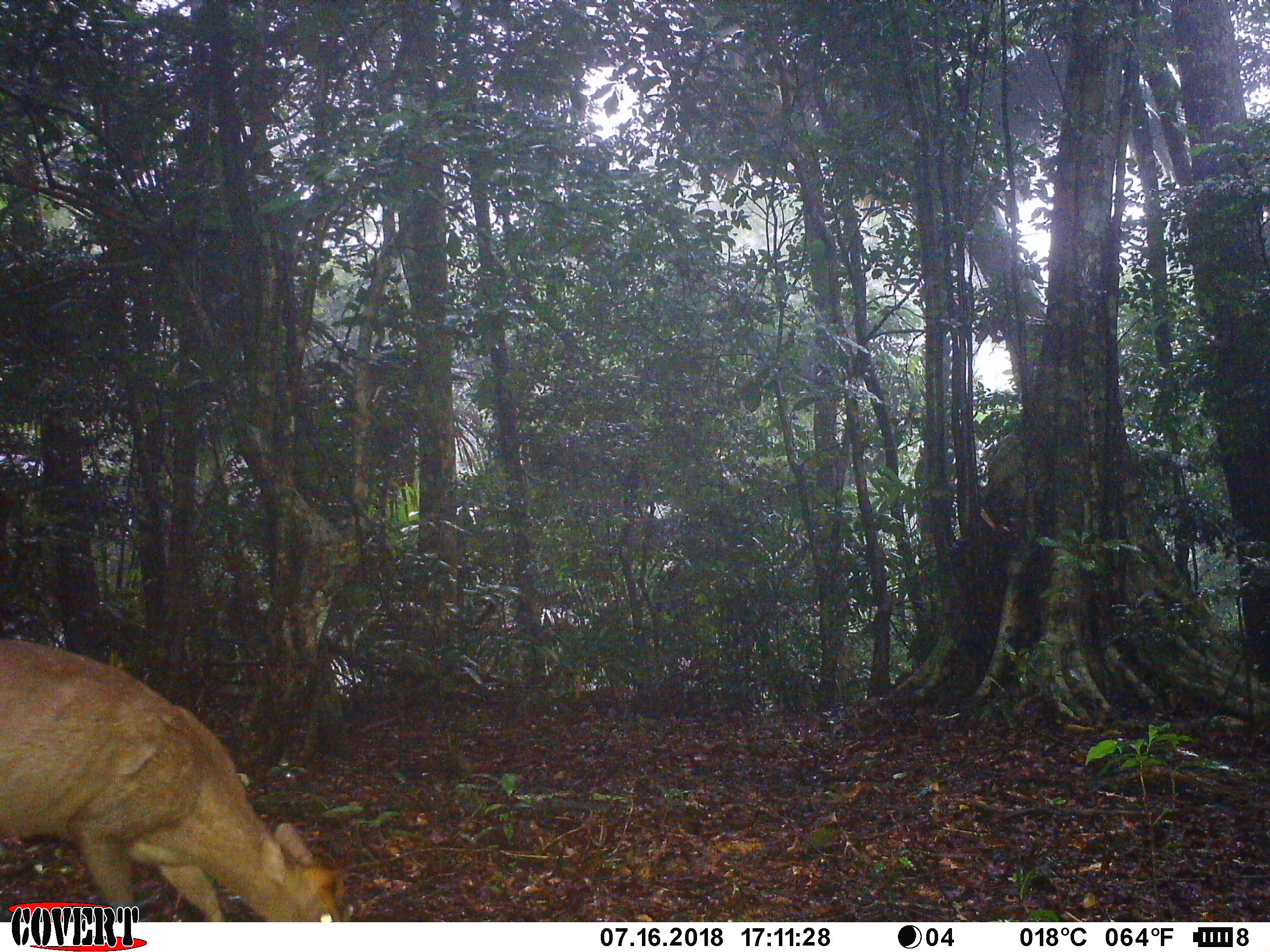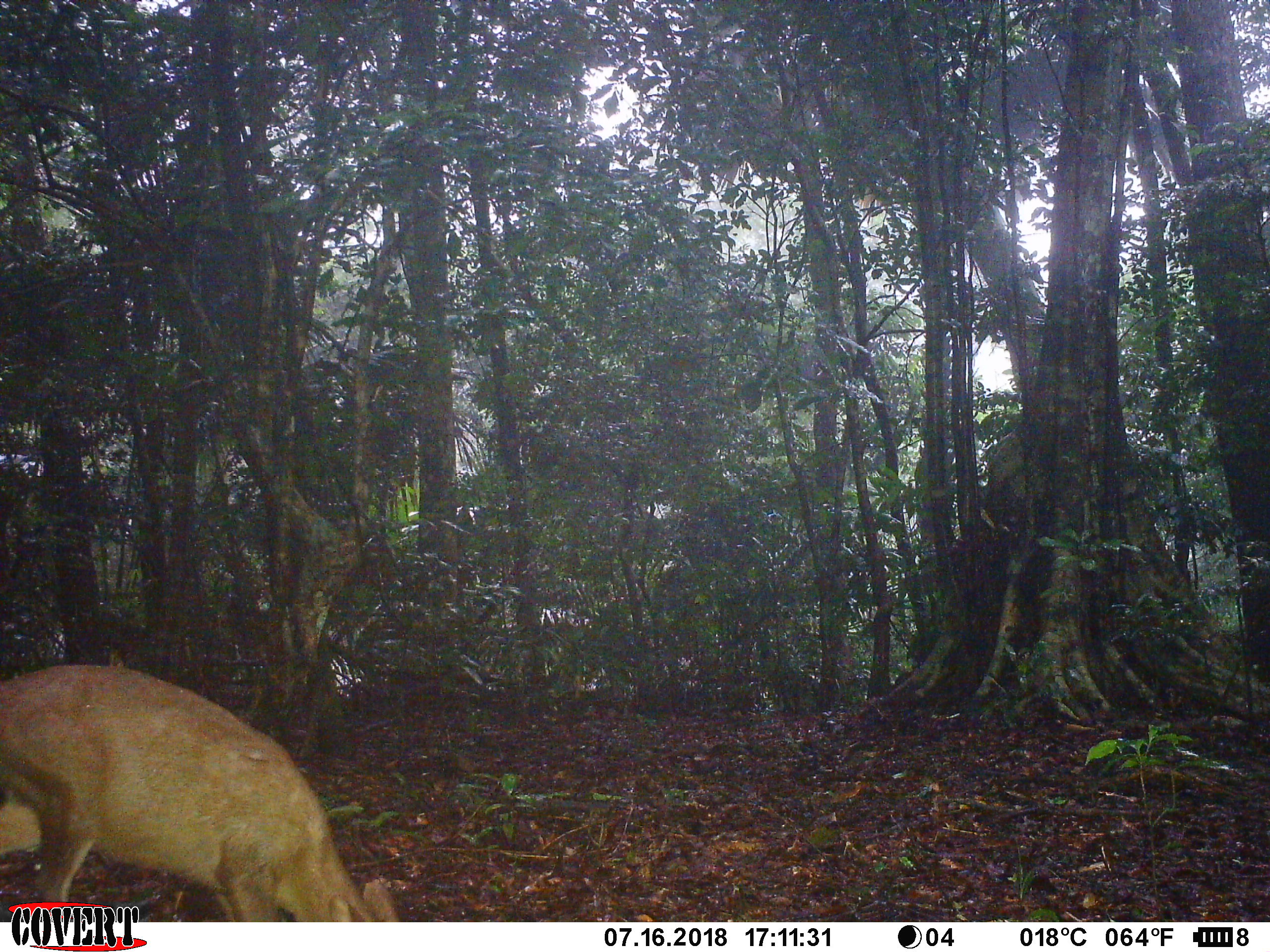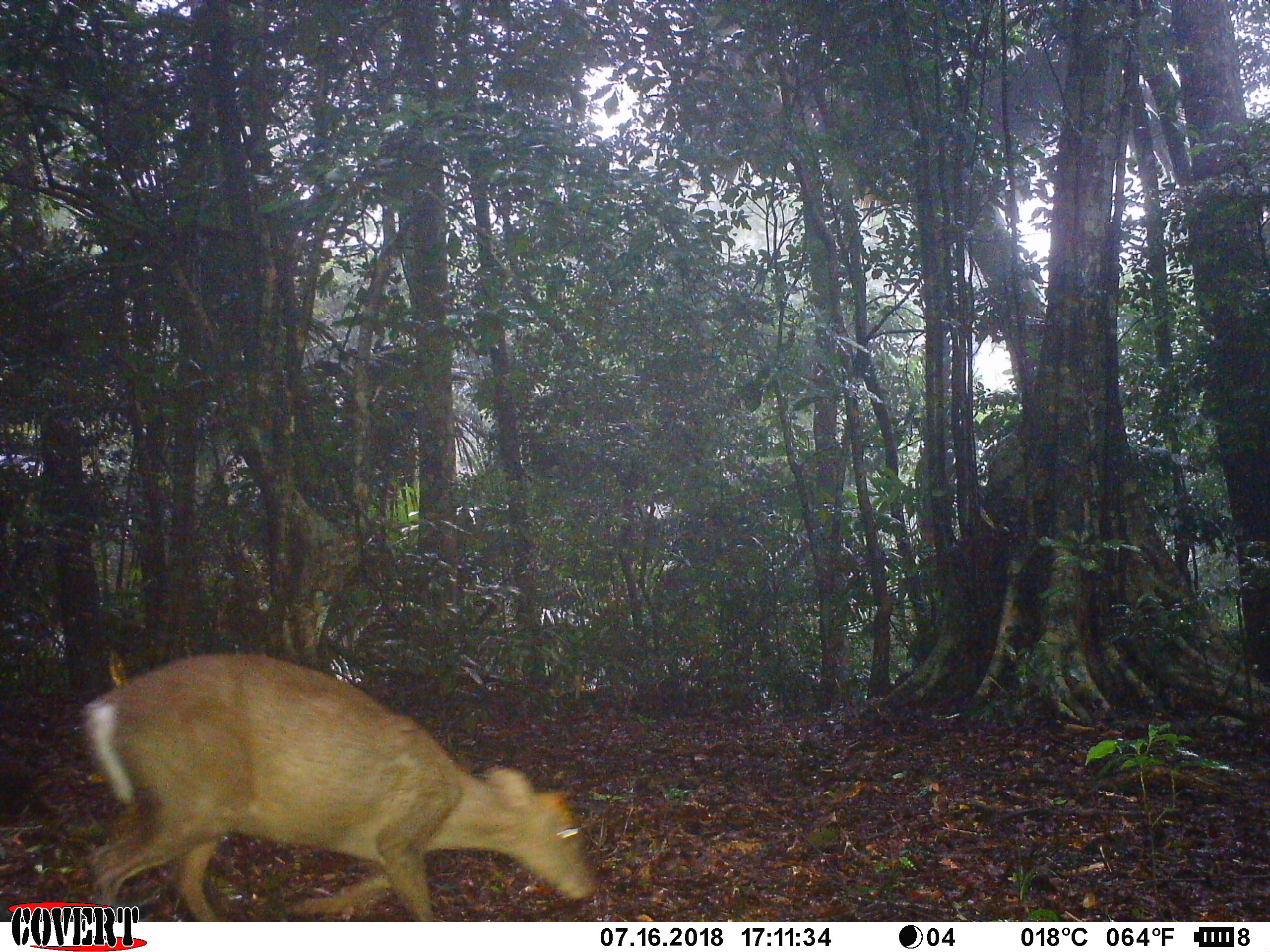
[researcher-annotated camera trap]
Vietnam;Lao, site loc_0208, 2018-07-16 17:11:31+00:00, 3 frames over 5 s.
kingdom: Animalia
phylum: Chordata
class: Mammalia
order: Artiodactyla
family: Cervidae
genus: Muntiacus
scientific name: Muntiacus rooseveltorum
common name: roosevelt's muntjac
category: roosevelts muntjac group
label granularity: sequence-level